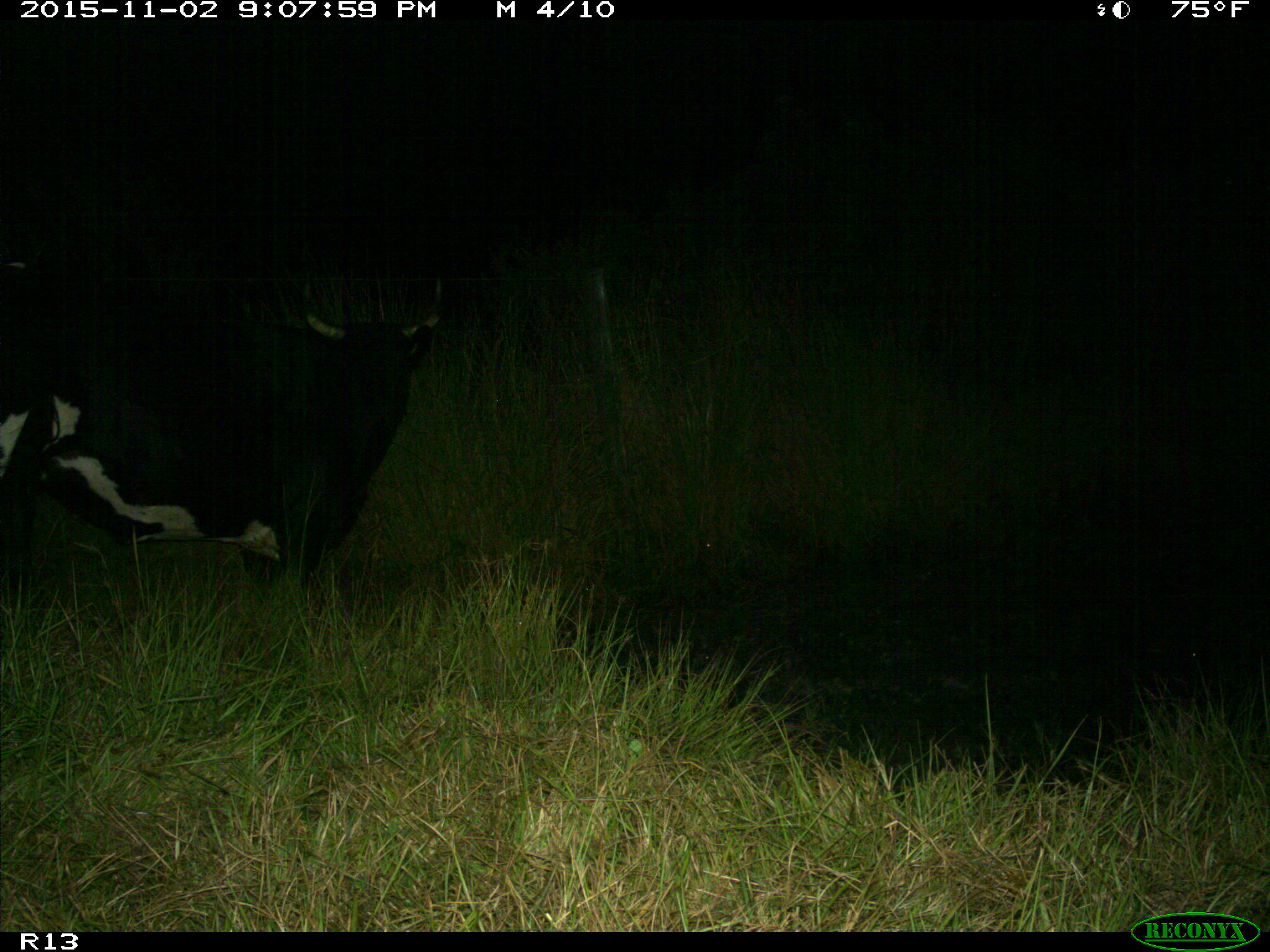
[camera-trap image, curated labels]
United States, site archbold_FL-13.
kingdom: Animalia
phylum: Chordata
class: Mammalia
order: Artiodactyla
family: Bovidae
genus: Bos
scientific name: Bos taurus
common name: domestic cow